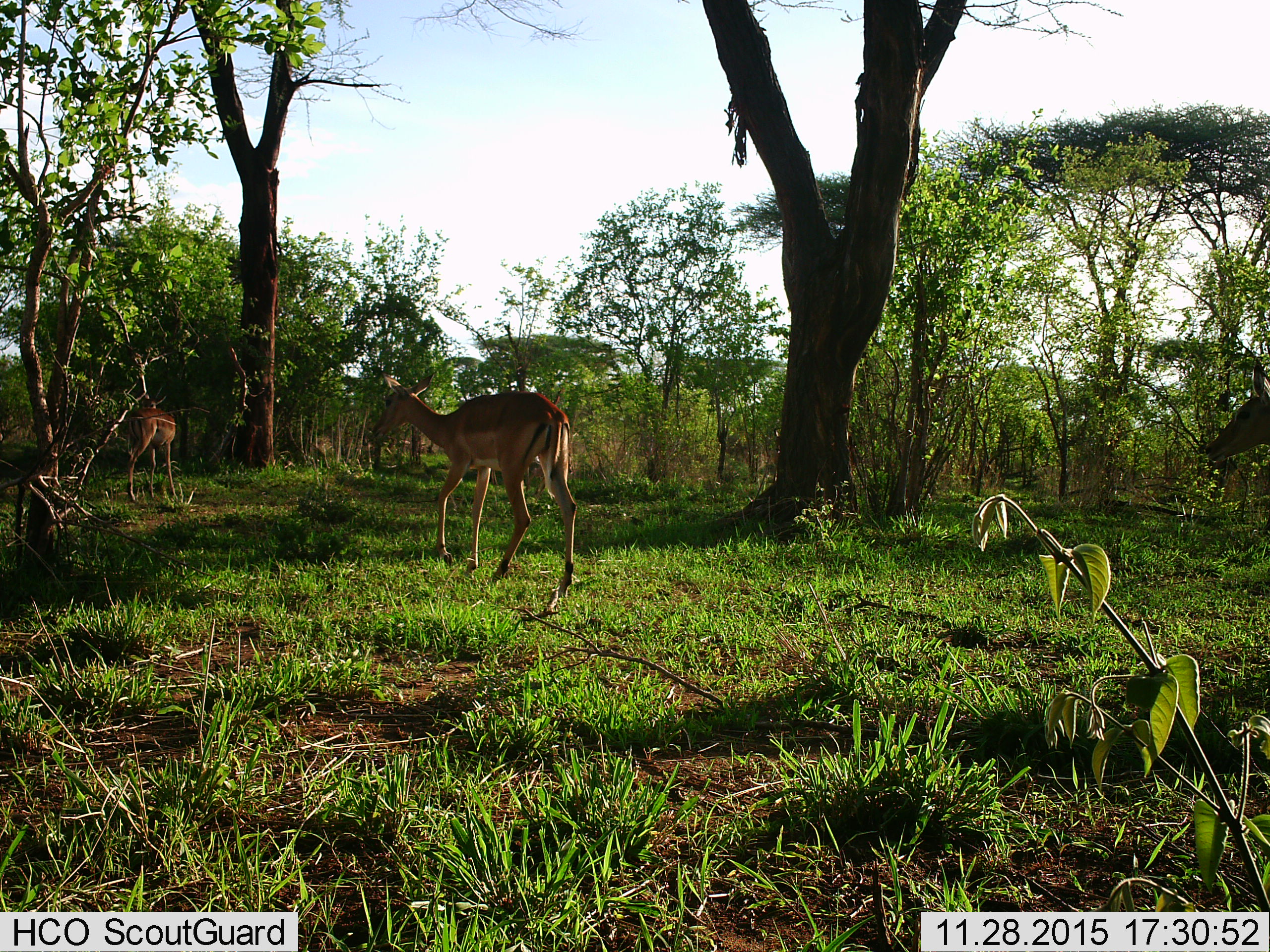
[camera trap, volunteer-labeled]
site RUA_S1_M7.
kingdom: Animalia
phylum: Chordata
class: Mammalia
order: Artiodactyla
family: Bovidae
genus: Aepyceros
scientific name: Aepyceros melampus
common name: impala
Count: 3.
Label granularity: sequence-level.